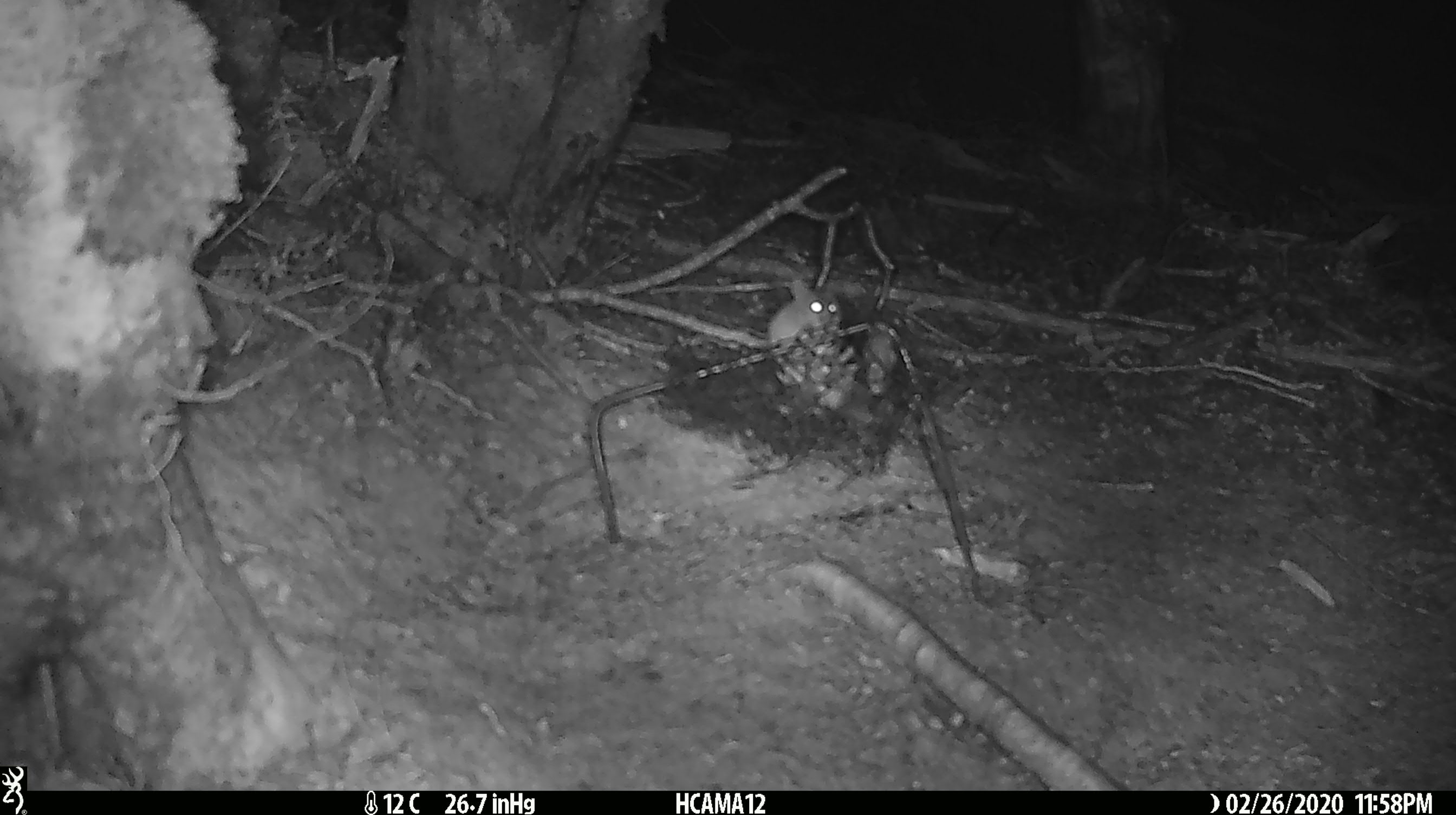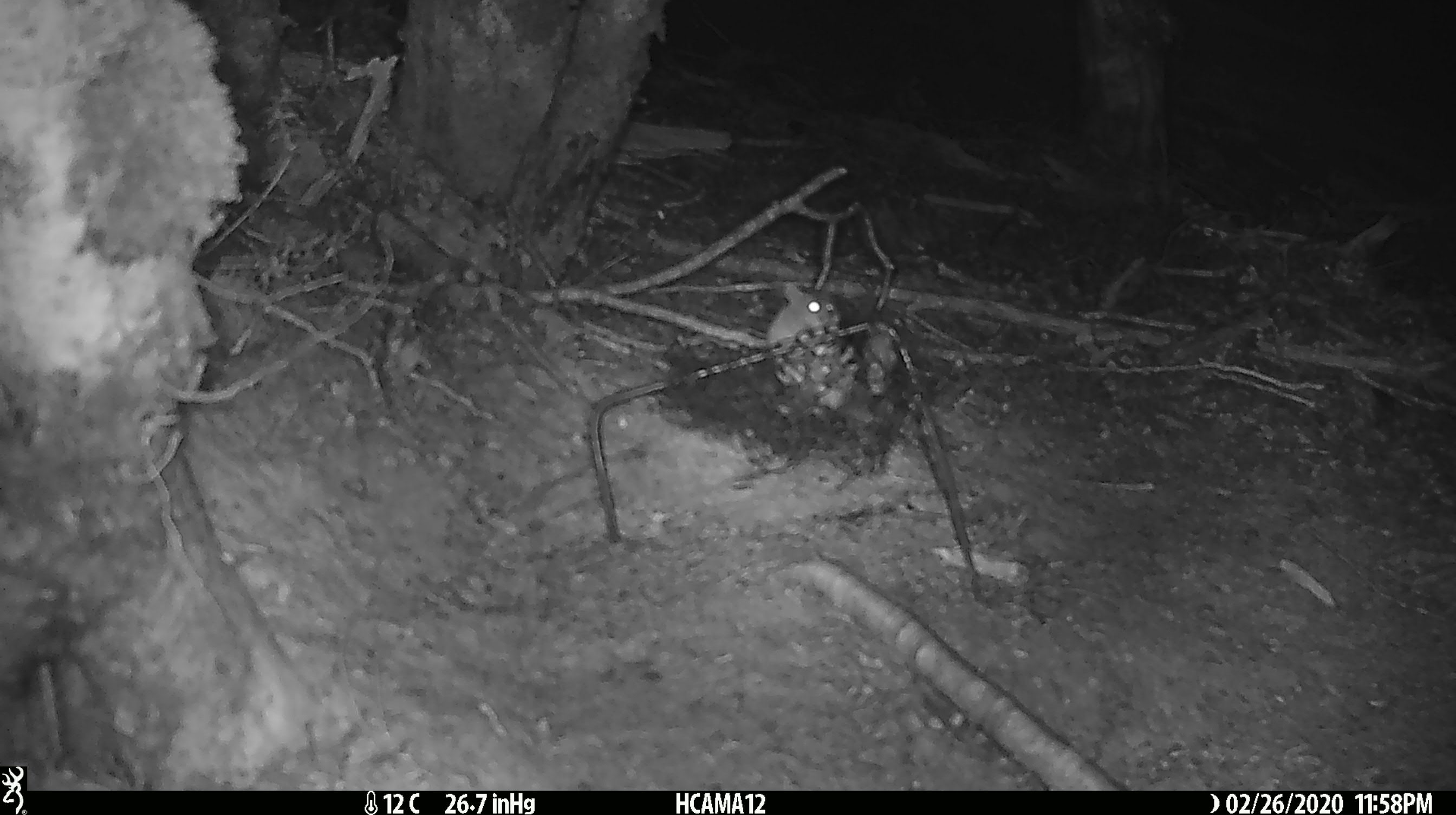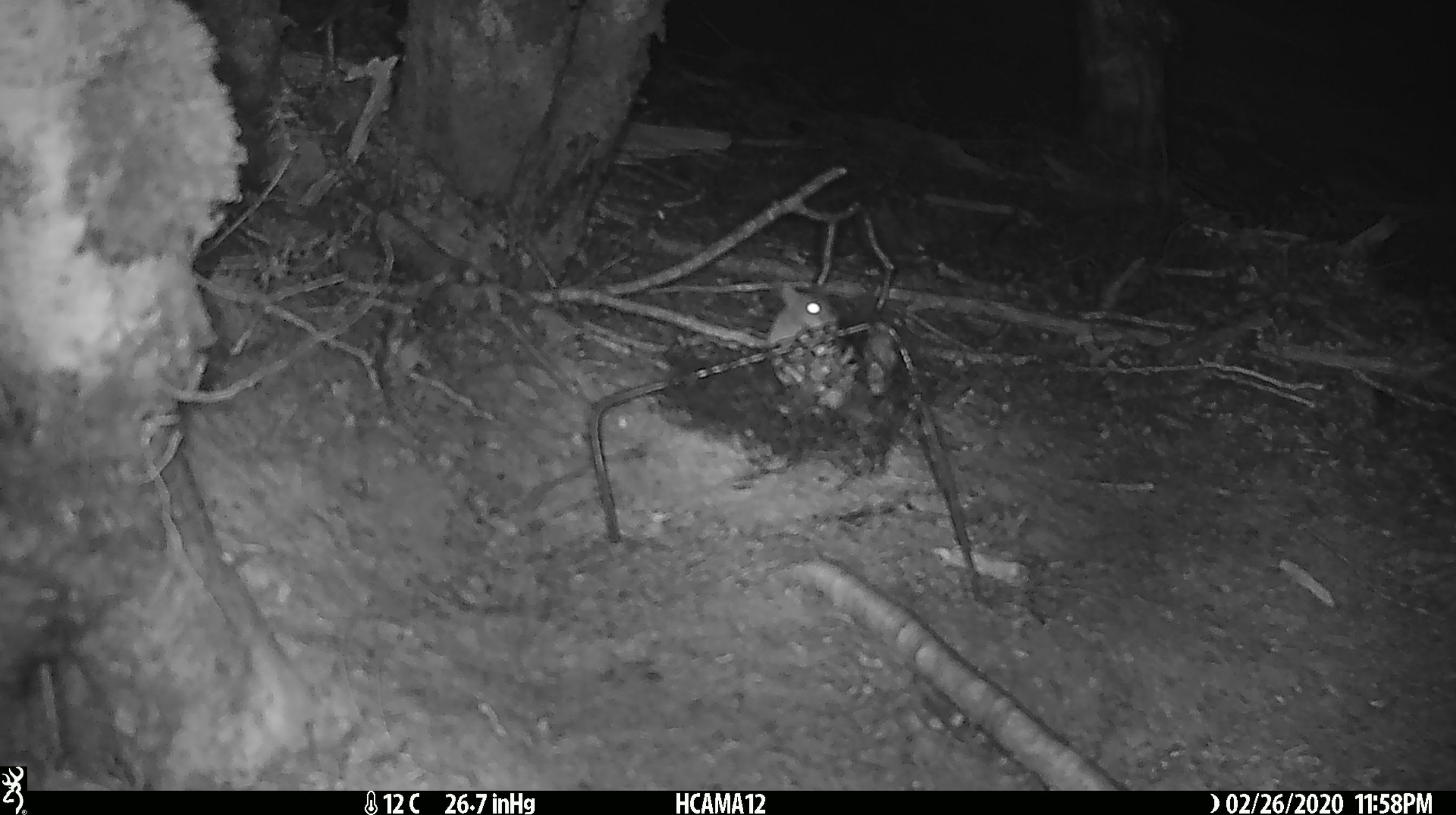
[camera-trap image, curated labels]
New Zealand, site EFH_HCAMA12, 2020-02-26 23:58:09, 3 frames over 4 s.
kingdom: Animalia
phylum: Chordata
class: Mammalia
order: Rodentia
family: Muridae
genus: Mus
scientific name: Mus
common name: mouse